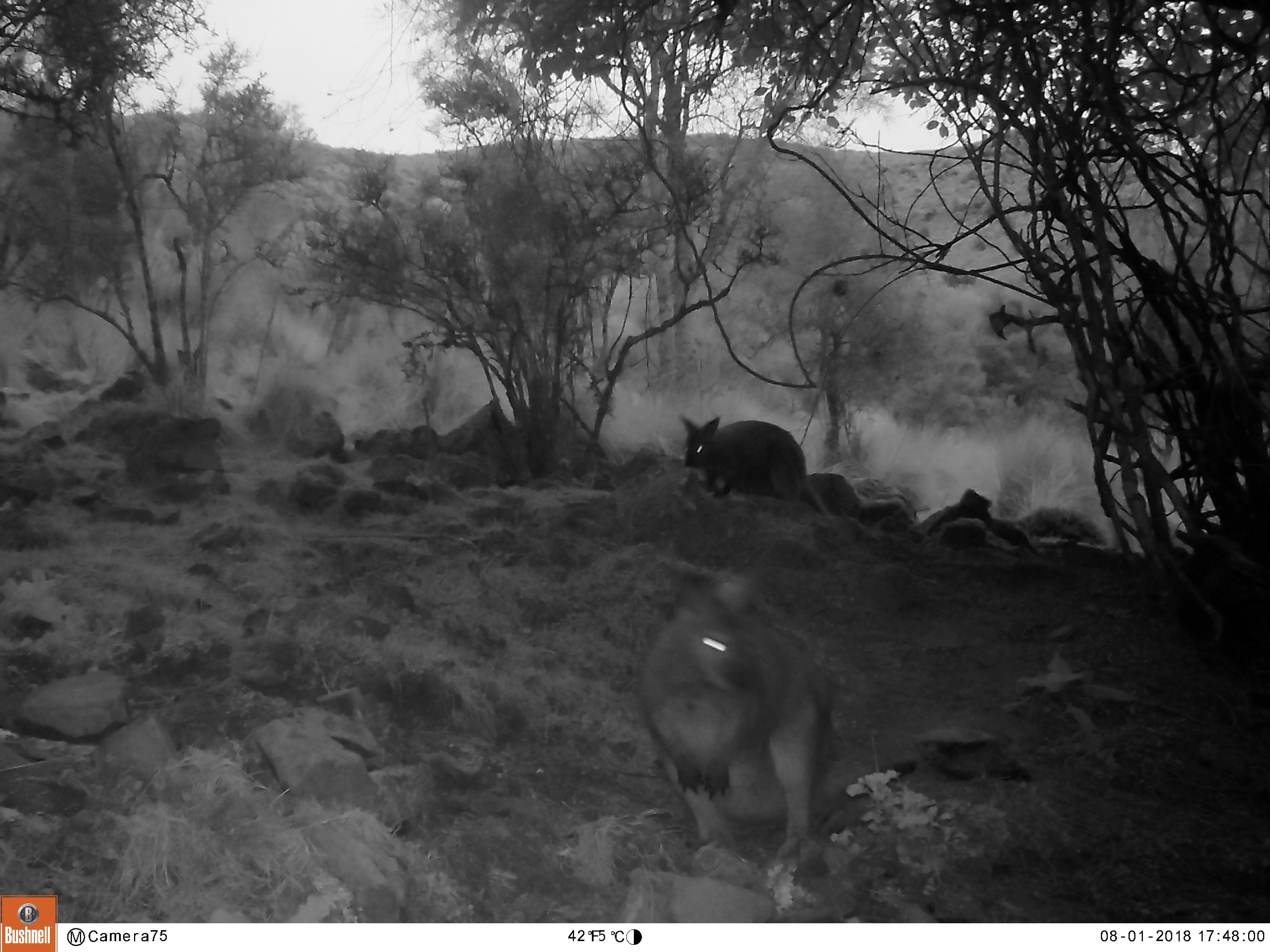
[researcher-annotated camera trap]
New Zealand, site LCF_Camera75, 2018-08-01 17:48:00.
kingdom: Animalia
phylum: Chordata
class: Mammalia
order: Diprotodontia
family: Macropodidae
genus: Notamacropus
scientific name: Notamacropus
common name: wallaby